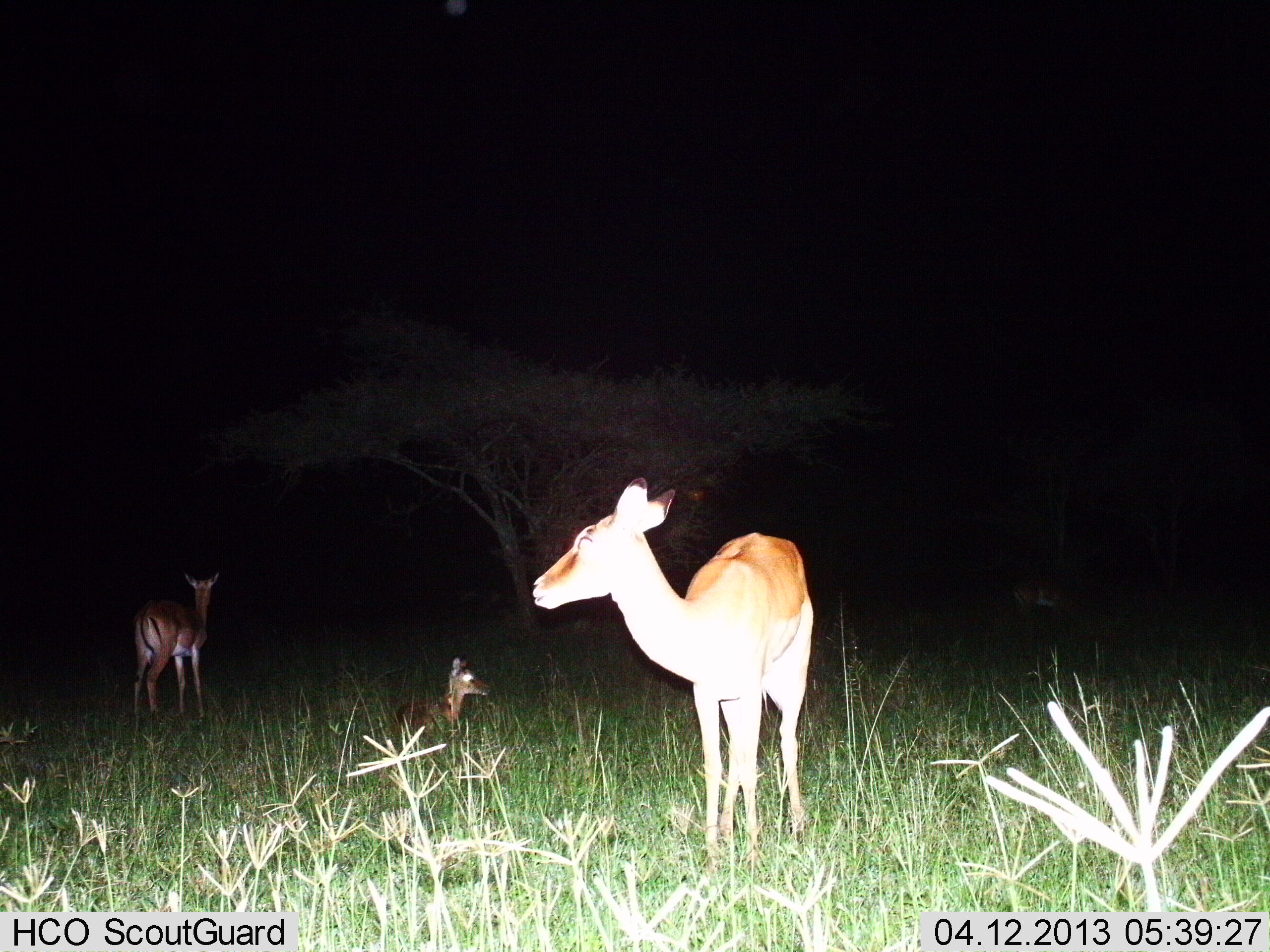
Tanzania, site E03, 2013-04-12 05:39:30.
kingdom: Animalia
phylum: Chordata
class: Mammalia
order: Artiodactyla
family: Bovidae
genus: Aepyceros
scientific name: Aepyceros melampus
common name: impala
Impala (Aepyceros melampus), count 3. Behavior (volunteer vote fractions): standing 94%, resting 94%, moving 0%, interacting 0%. Young present (vote fraction): 29%. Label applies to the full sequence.